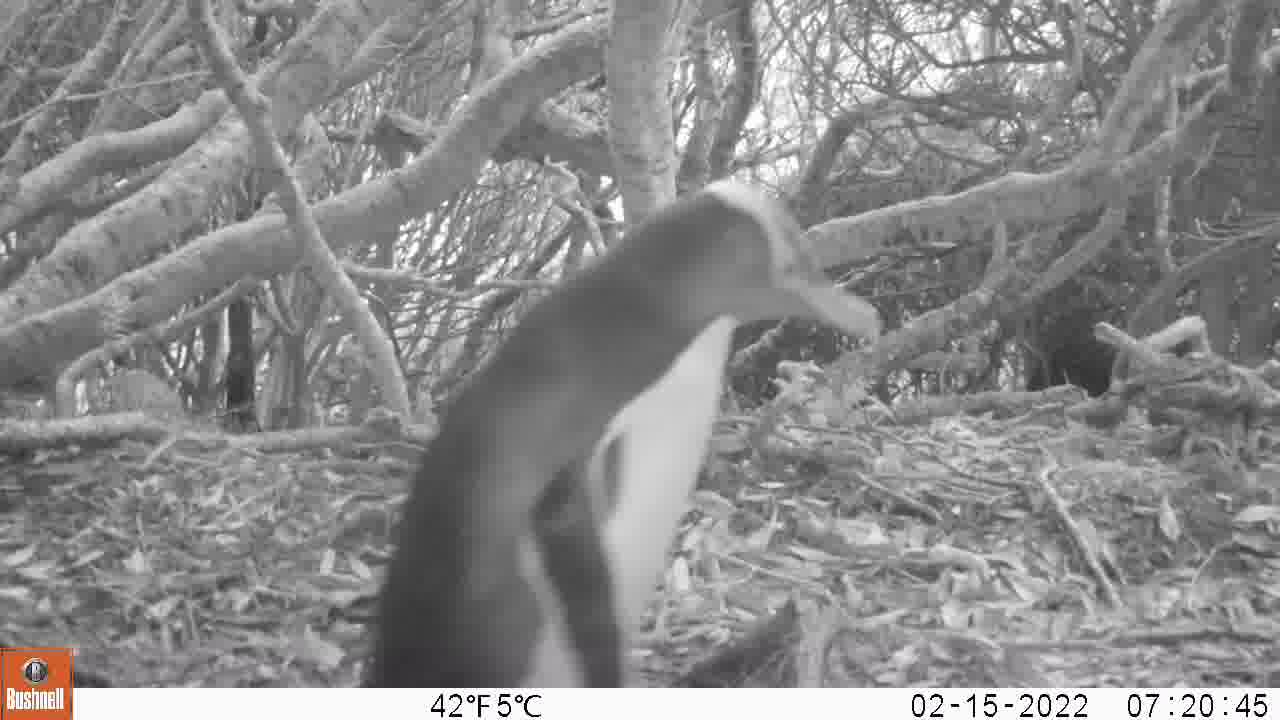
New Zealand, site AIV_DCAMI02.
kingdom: Animalia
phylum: Chordata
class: Aves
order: Sphenisciformes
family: Spheniscidae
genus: Megadyptes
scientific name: Megadyptes antipodes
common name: yellow-eyed penguin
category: yellow eyed penguin